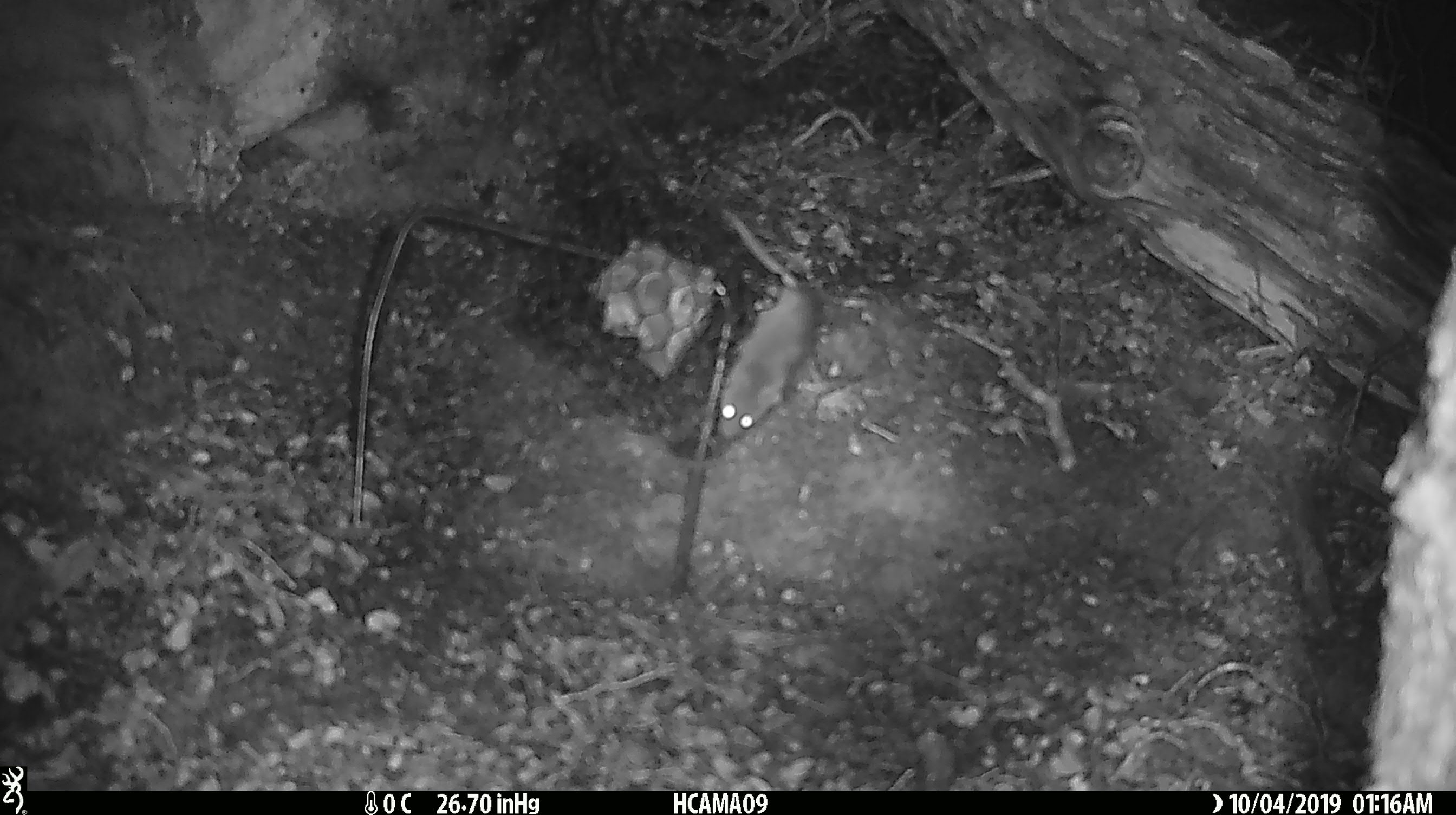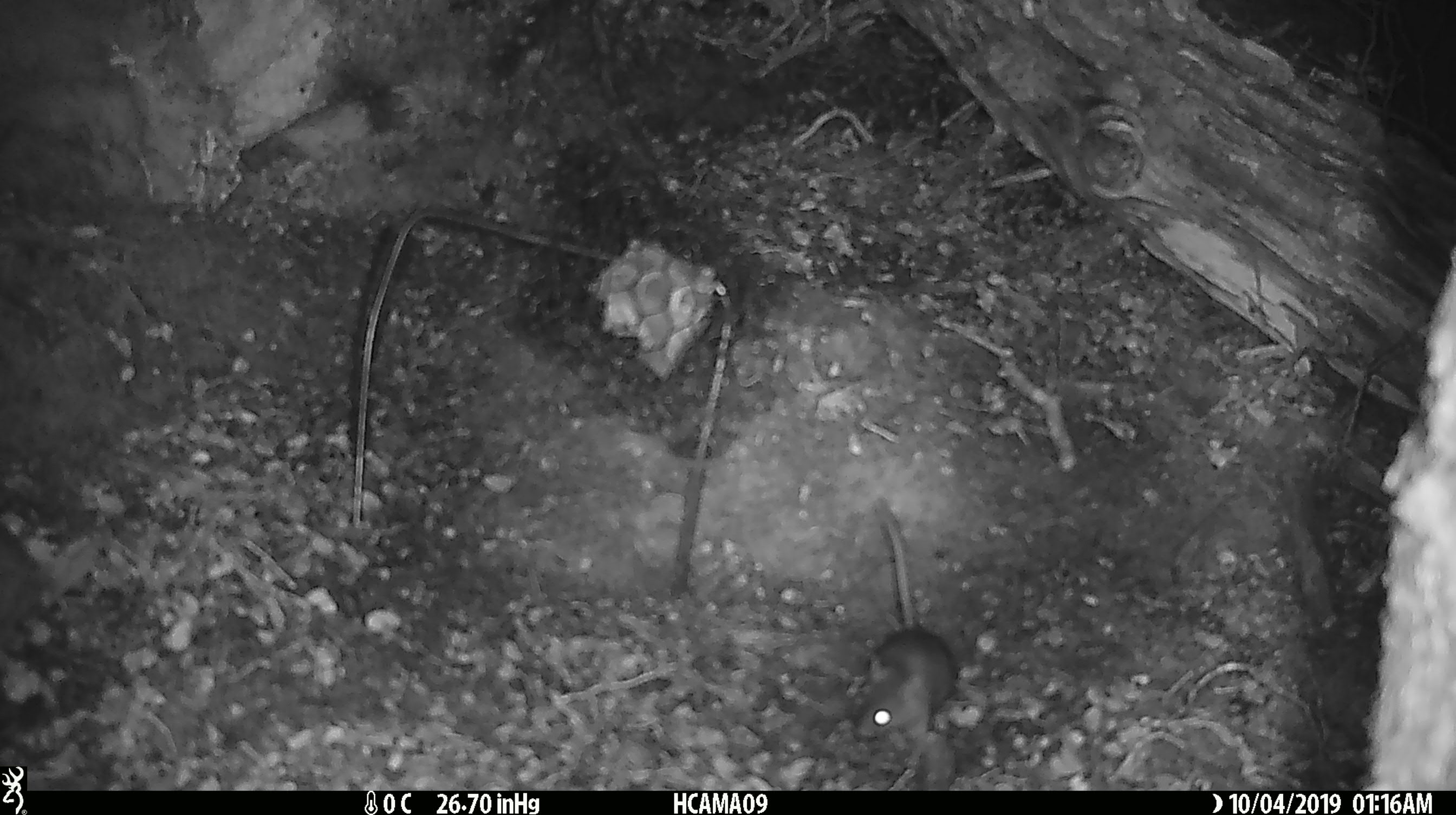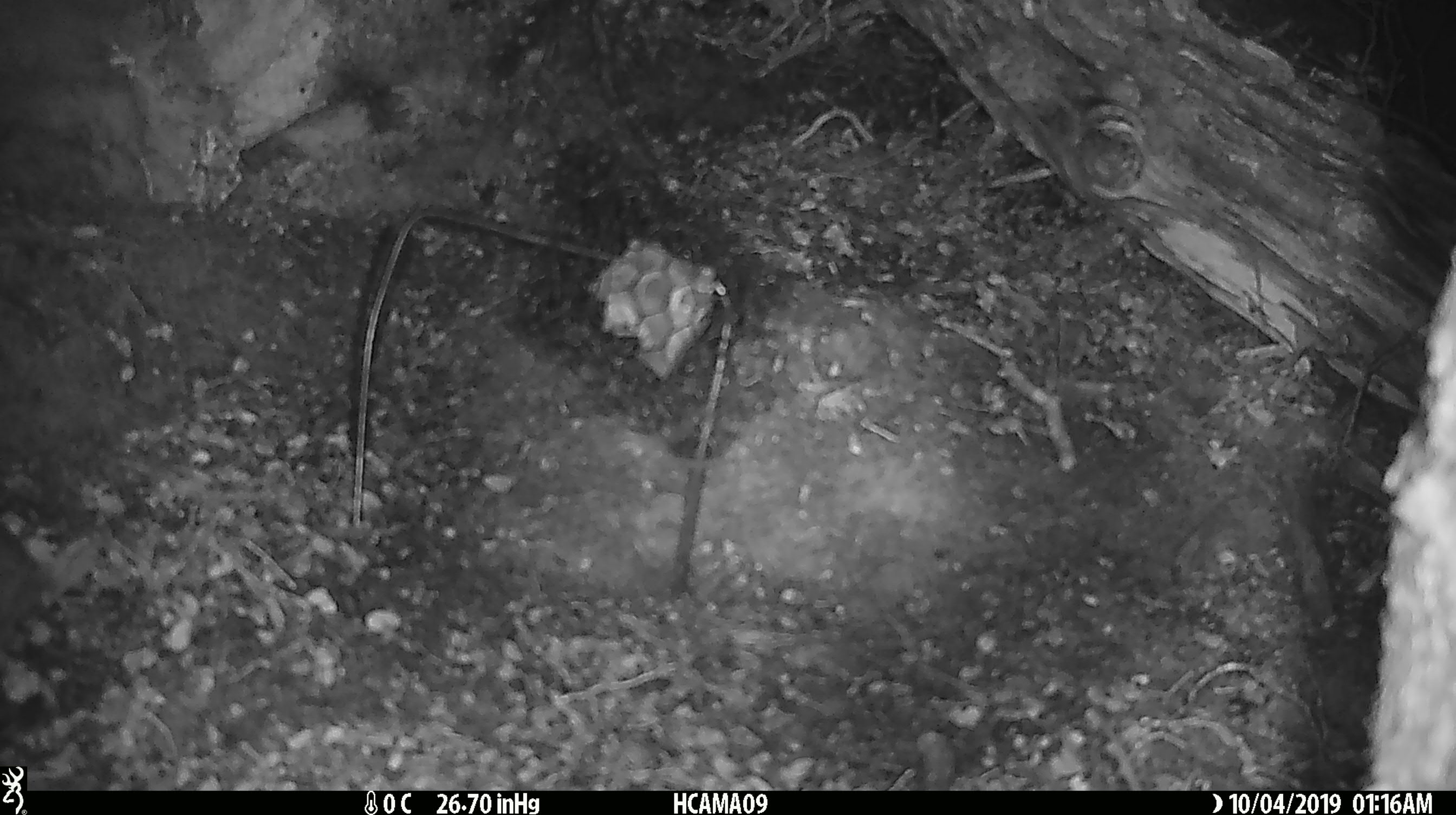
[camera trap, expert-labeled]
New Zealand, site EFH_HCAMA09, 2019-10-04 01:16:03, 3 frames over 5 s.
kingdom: Animalia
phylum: Chordata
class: Mammalia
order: Rodentia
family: Muridae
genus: Mus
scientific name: Mus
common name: mouse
Mouse (Mus).